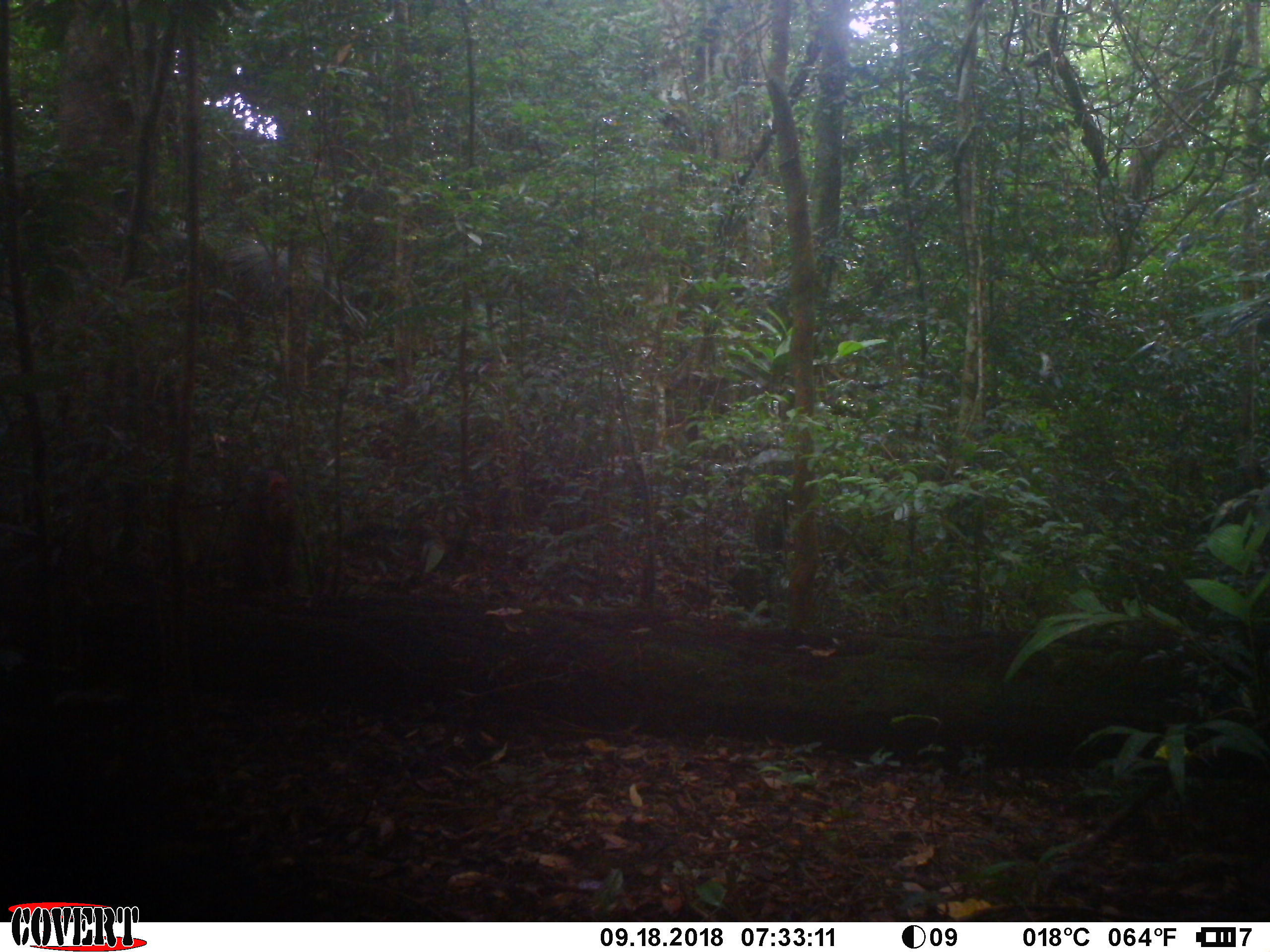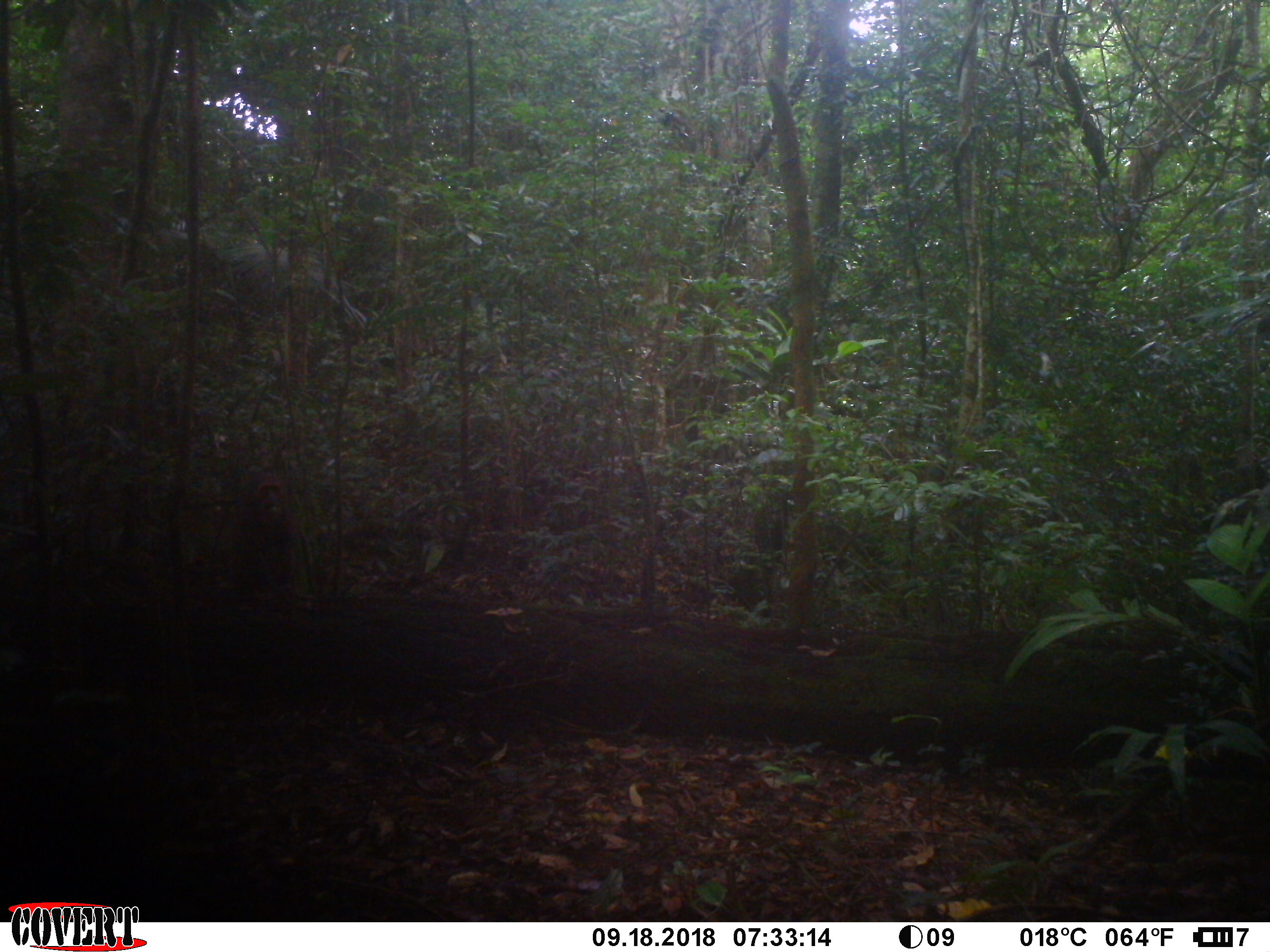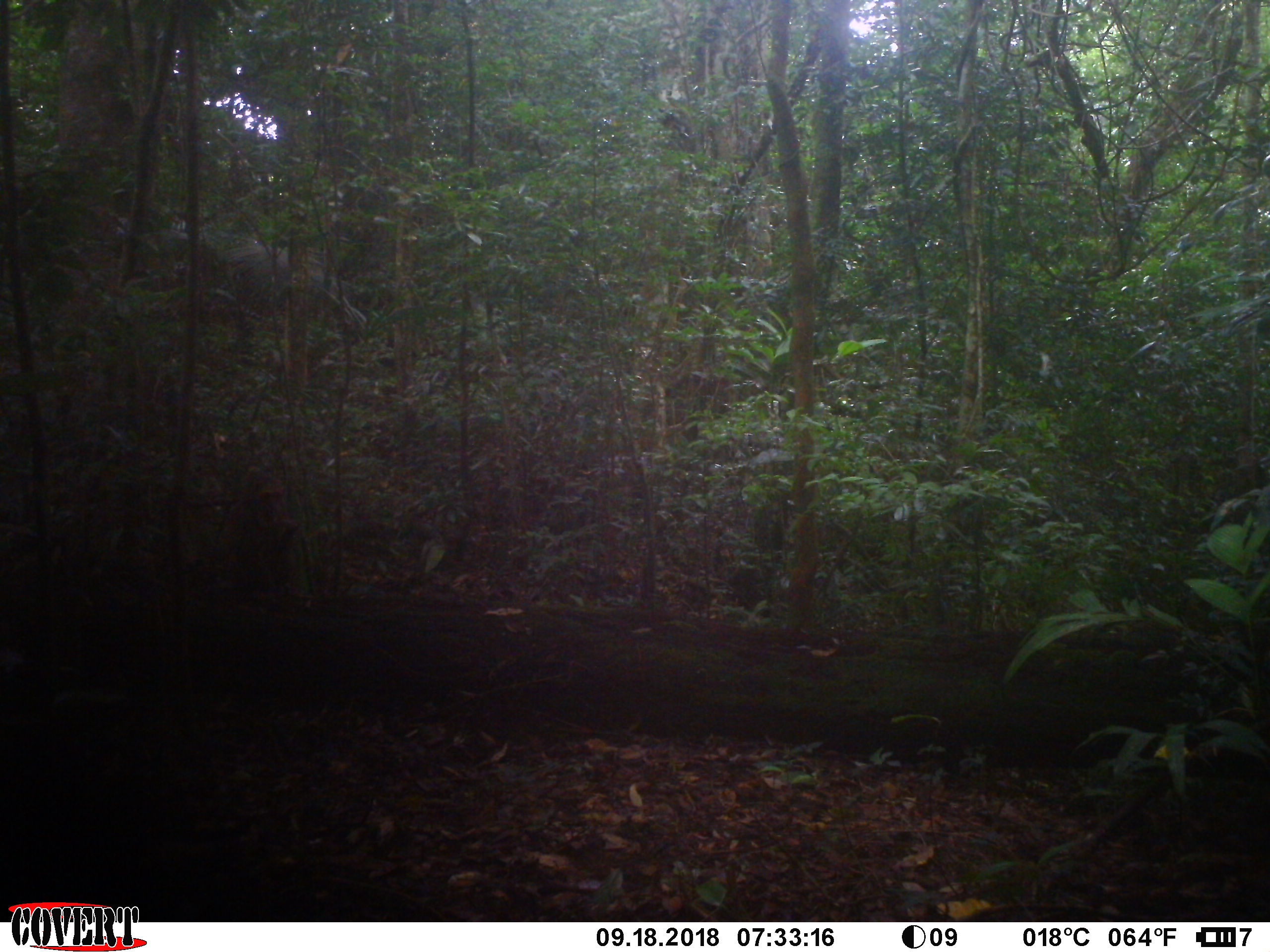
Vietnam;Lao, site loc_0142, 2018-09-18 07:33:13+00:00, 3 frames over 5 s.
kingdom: Animalia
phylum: Chordata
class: Mammalia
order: Primates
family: Cercopithecidae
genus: Macaca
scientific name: Macaca arctoides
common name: stump-tailed macaque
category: stump tailed macaque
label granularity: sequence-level